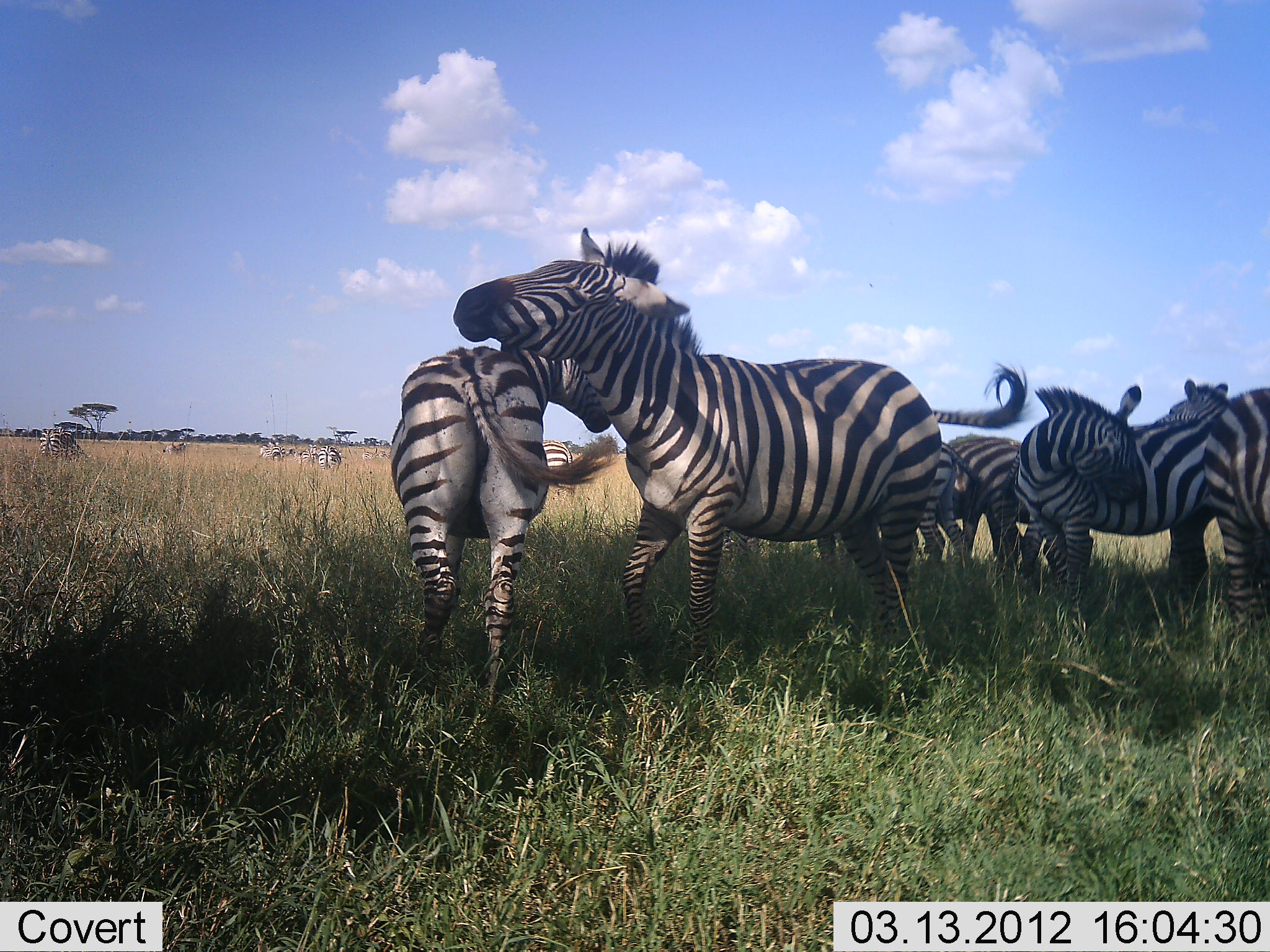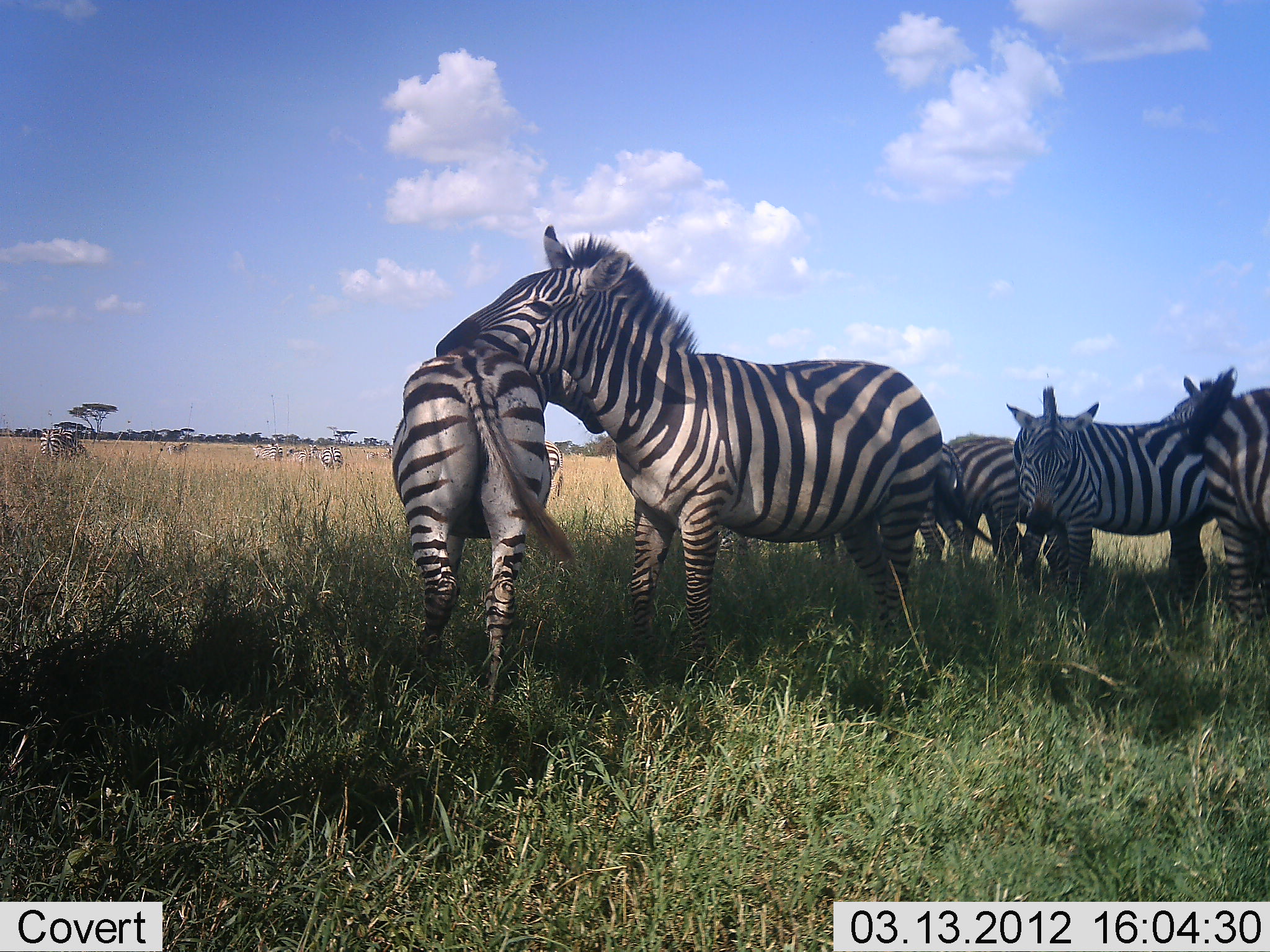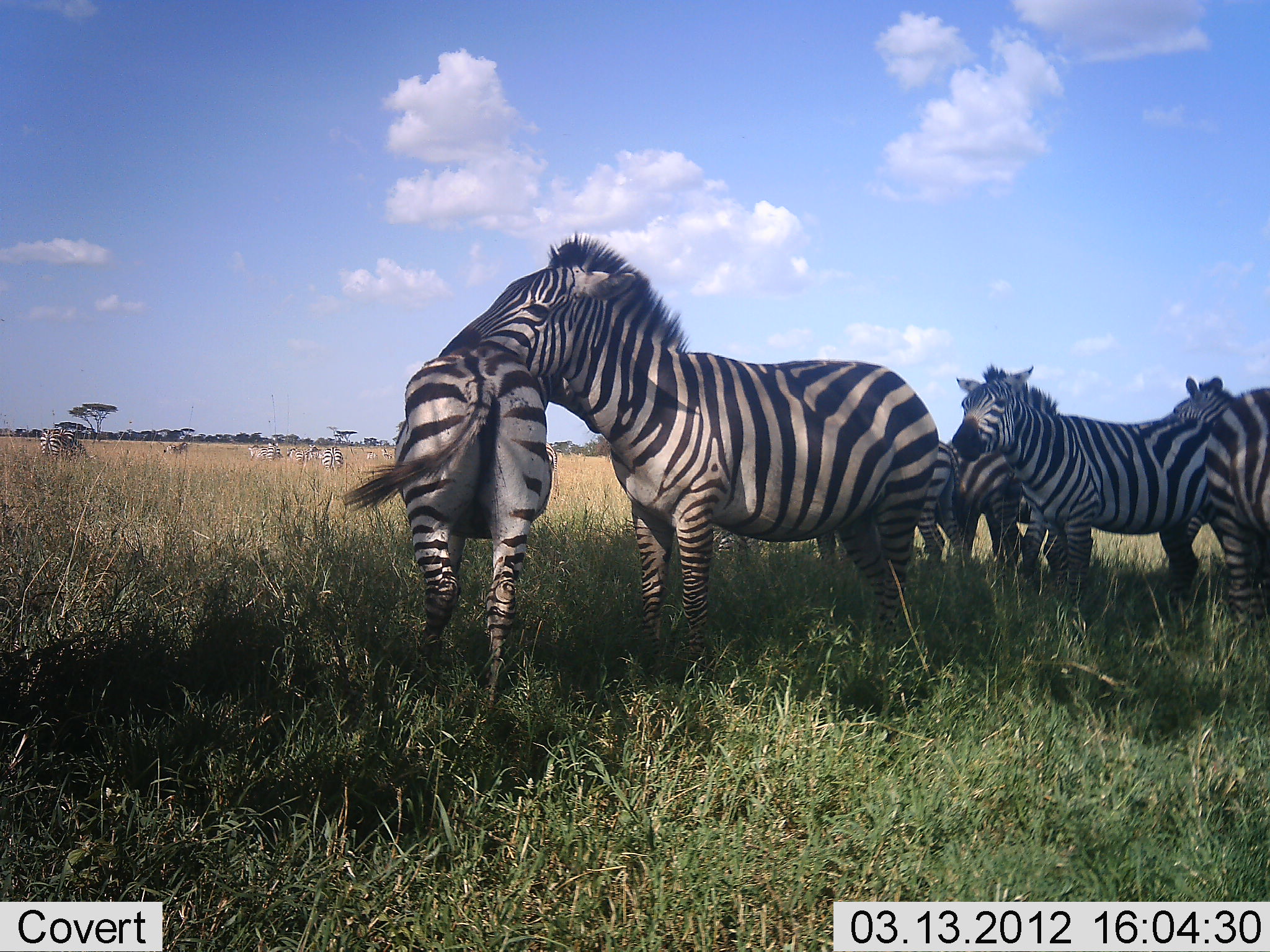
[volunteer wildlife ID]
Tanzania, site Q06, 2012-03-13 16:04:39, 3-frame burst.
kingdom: Animalia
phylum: Chordata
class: Mammalia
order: Perissodactyla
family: Equidae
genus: Equus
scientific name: Equus quagga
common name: plains zebra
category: zebra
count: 11-50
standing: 78%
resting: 6%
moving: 11%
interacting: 72%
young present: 22%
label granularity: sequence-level